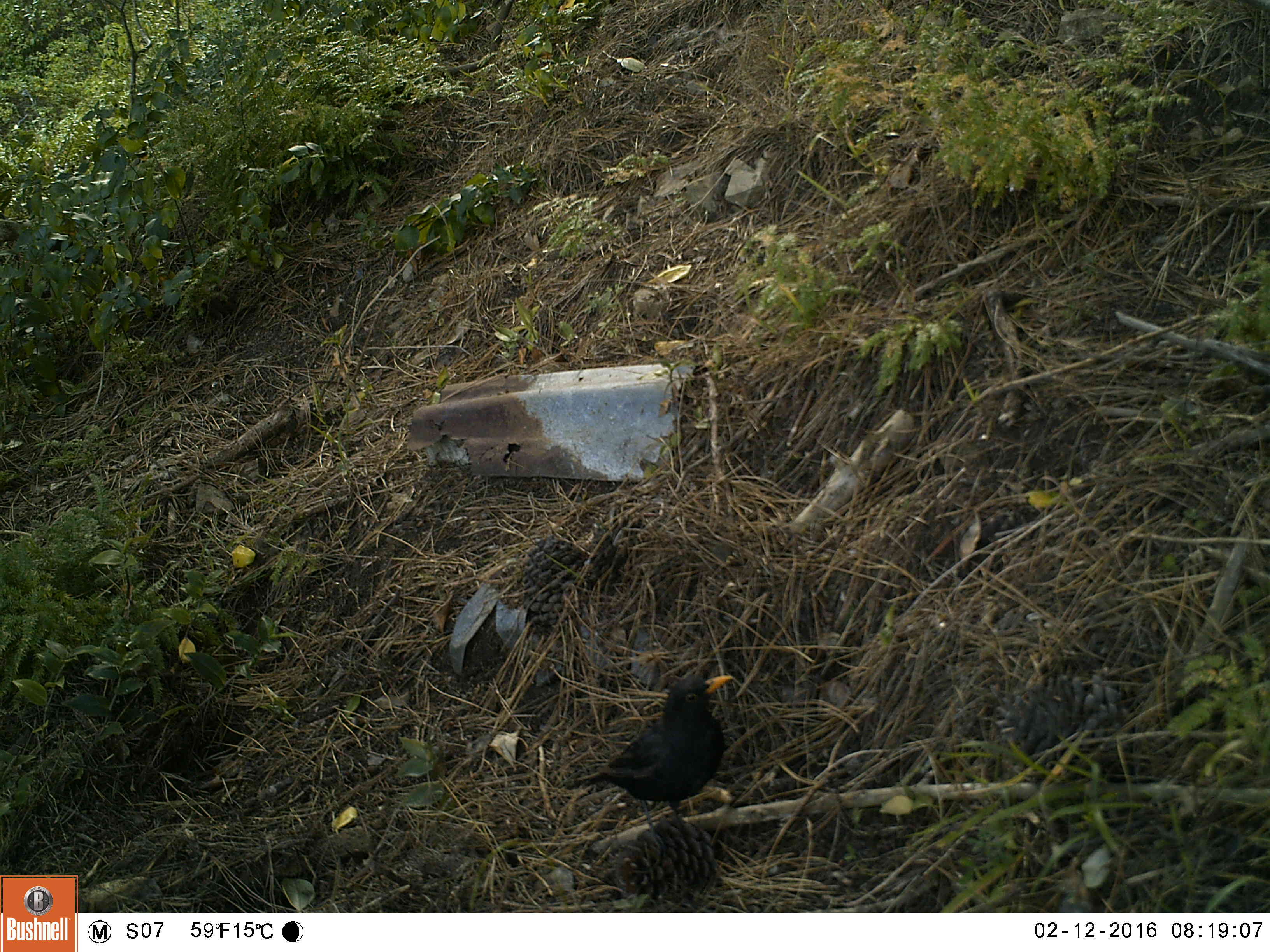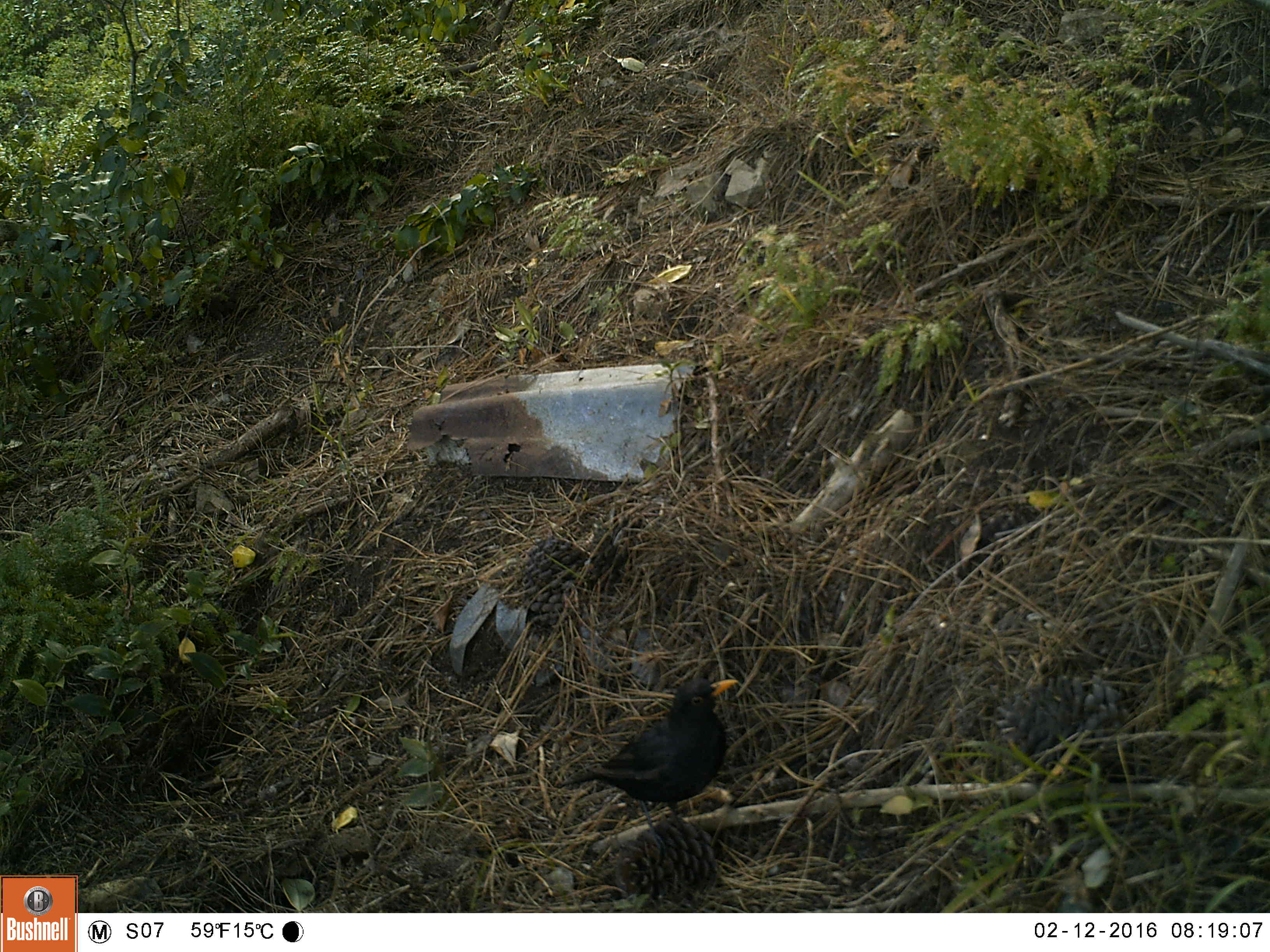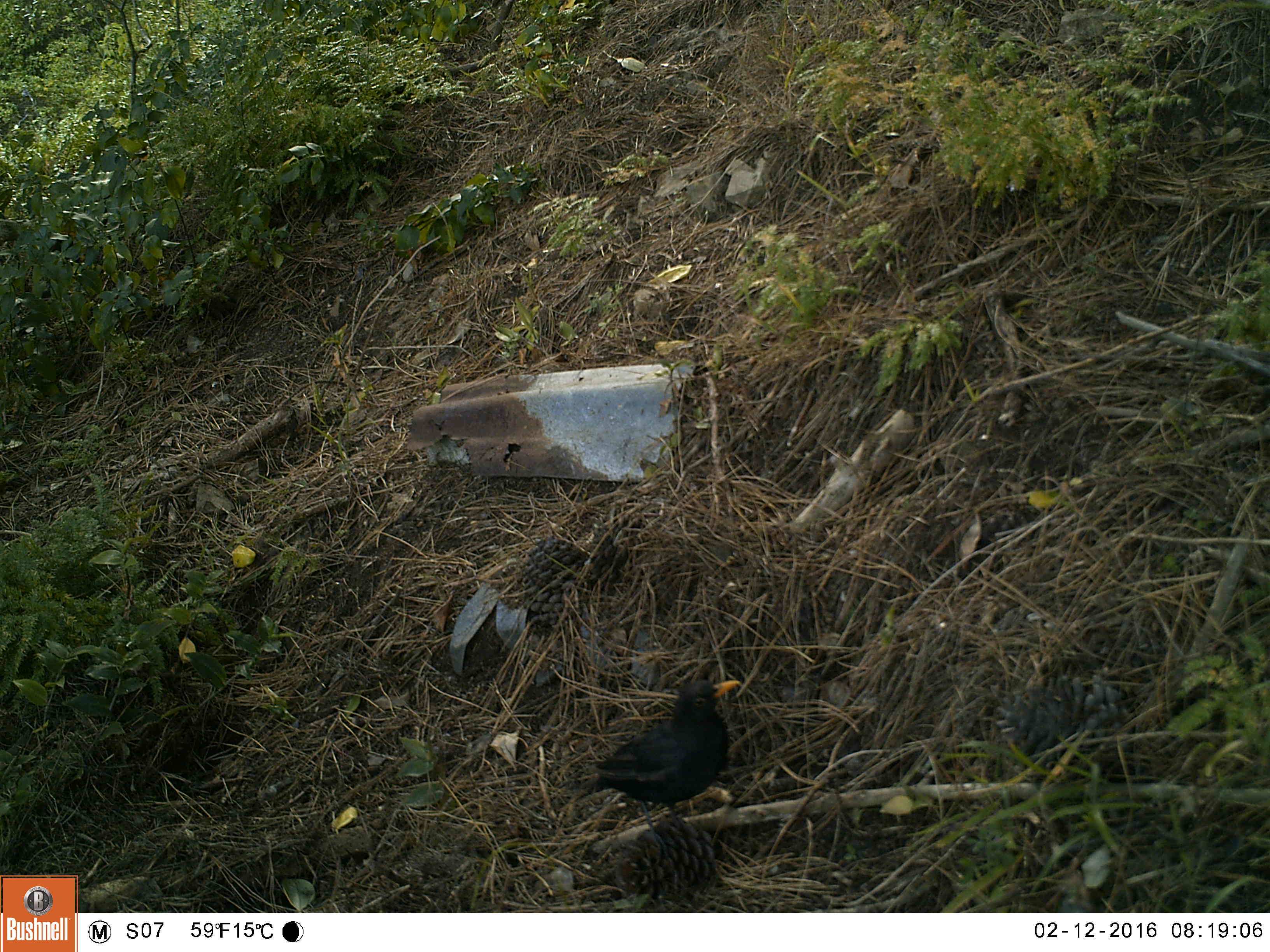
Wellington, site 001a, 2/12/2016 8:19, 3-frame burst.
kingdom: Animalia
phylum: Chordata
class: Aves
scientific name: Aves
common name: bird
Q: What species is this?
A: Bird (Aves).